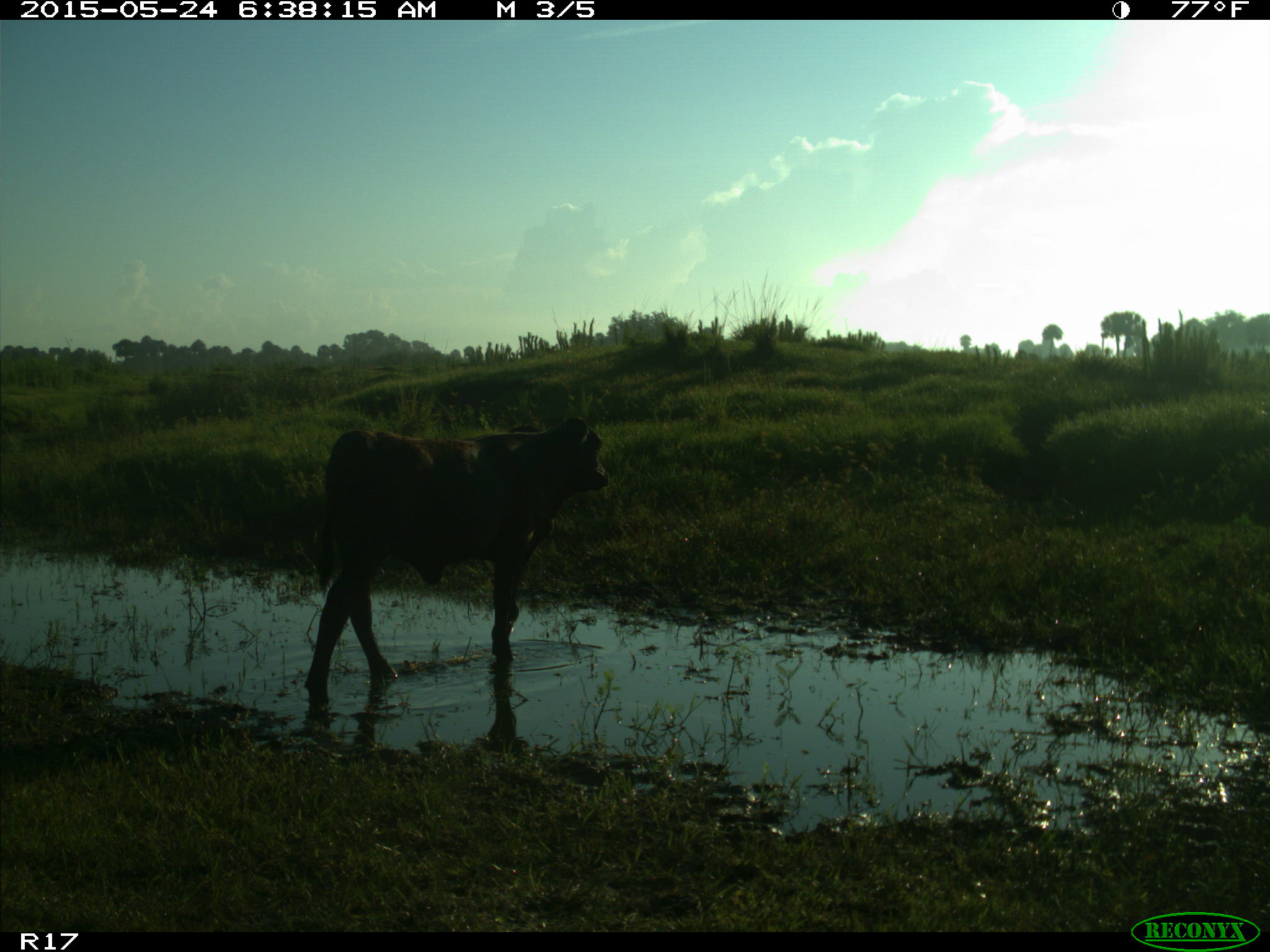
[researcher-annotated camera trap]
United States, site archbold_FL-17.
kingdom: Animalia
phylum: Chordata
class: Mammalia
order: Artiodactyla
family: Bovidae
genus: Bos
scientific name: Bos taurus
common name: domestic cow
Bos taurus (domestic cow).